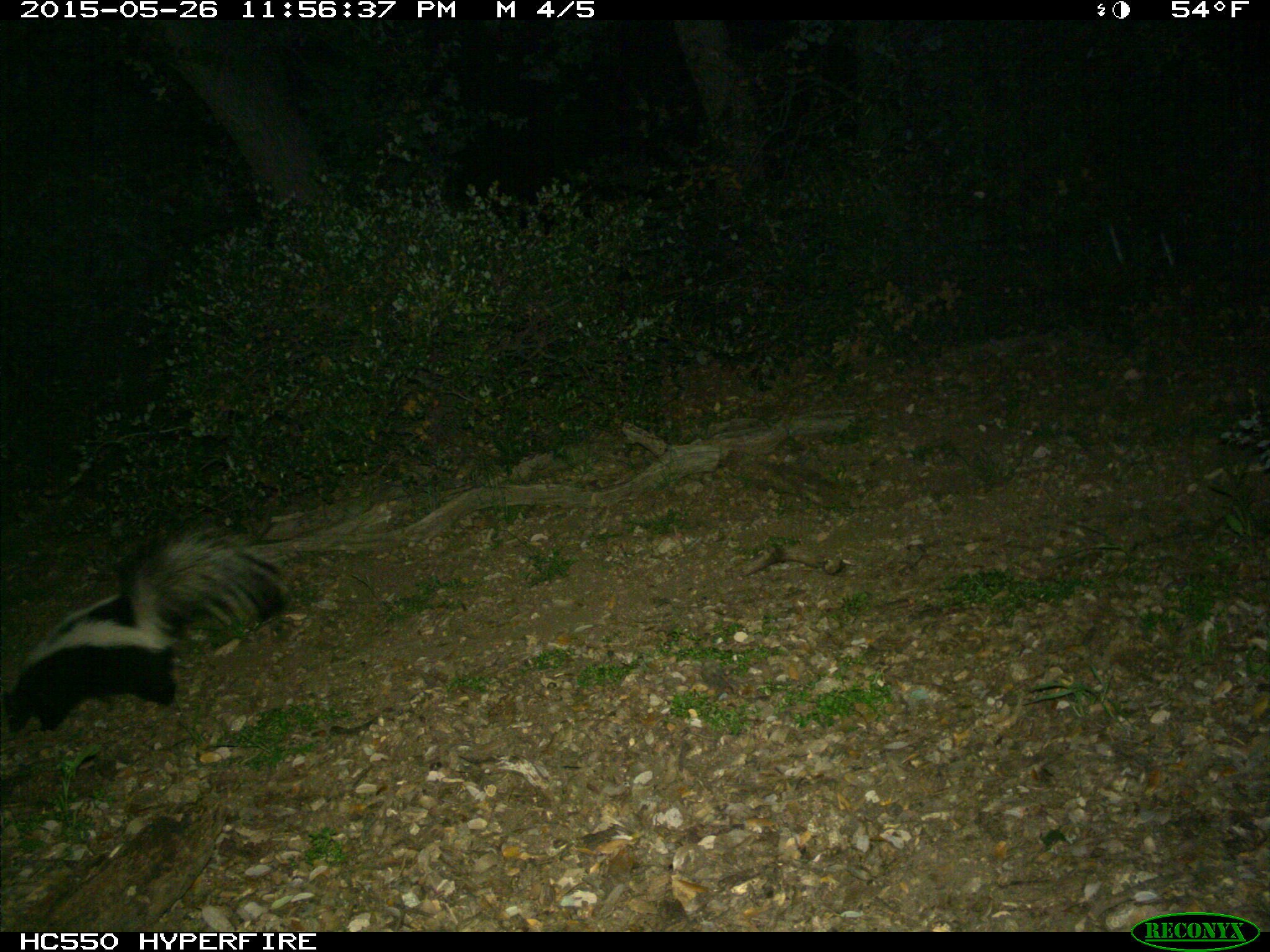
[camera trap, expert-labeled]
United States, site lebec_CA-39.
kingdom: Animalia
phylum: Chordata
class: Mammalia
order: Carnivora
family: Mephitidae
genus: Mephitis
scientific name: Mephitis mephitis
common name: striped skunk